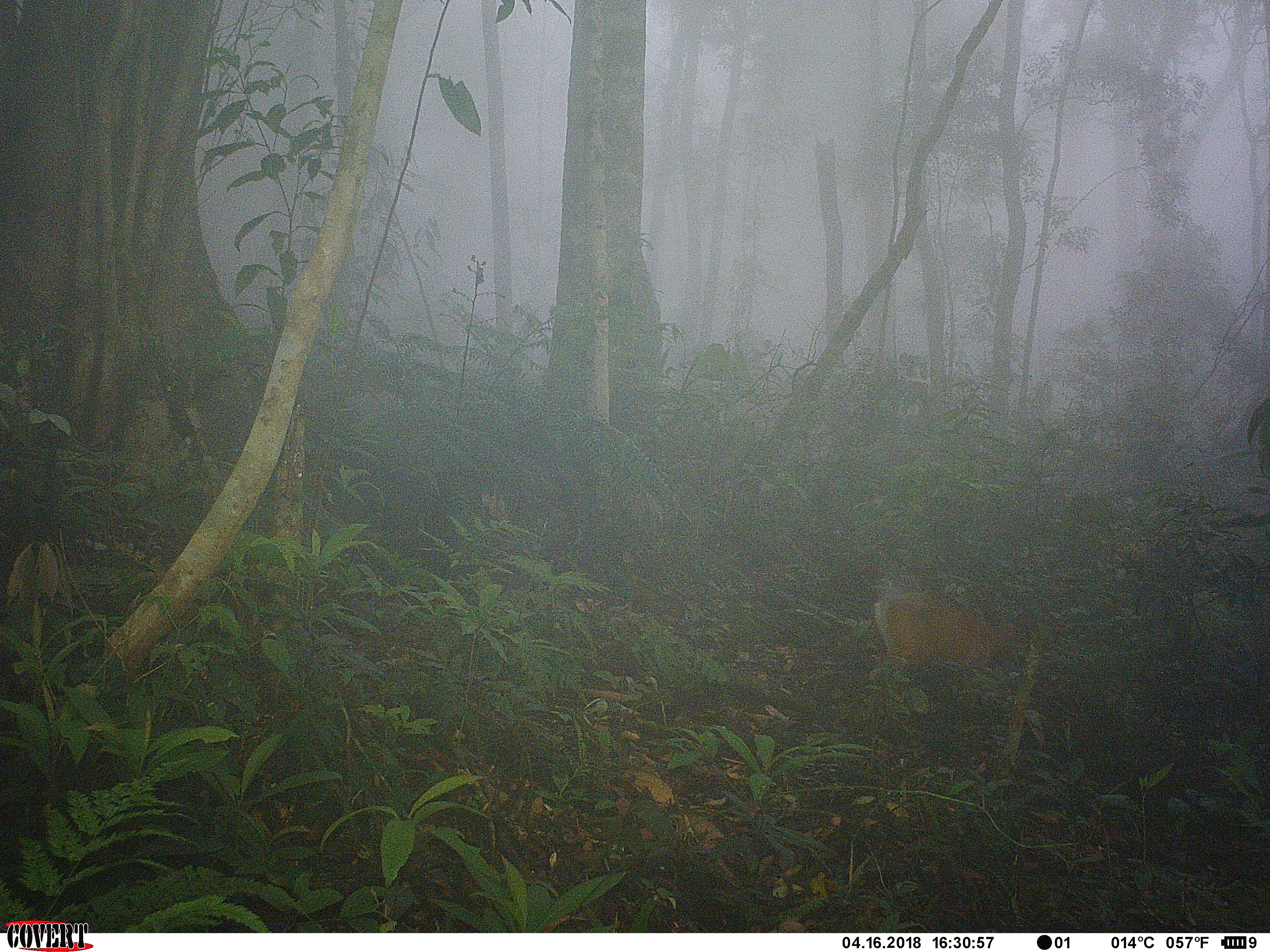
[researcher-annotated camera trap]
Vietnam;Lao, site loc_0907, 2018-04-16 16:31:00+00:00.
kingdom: Animalia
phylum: Chordata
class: Mammalia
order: Artiodactyla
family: Cervidae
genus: Muntiacus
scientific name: Muntiacus muntjak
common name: red muntjac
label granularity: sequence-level